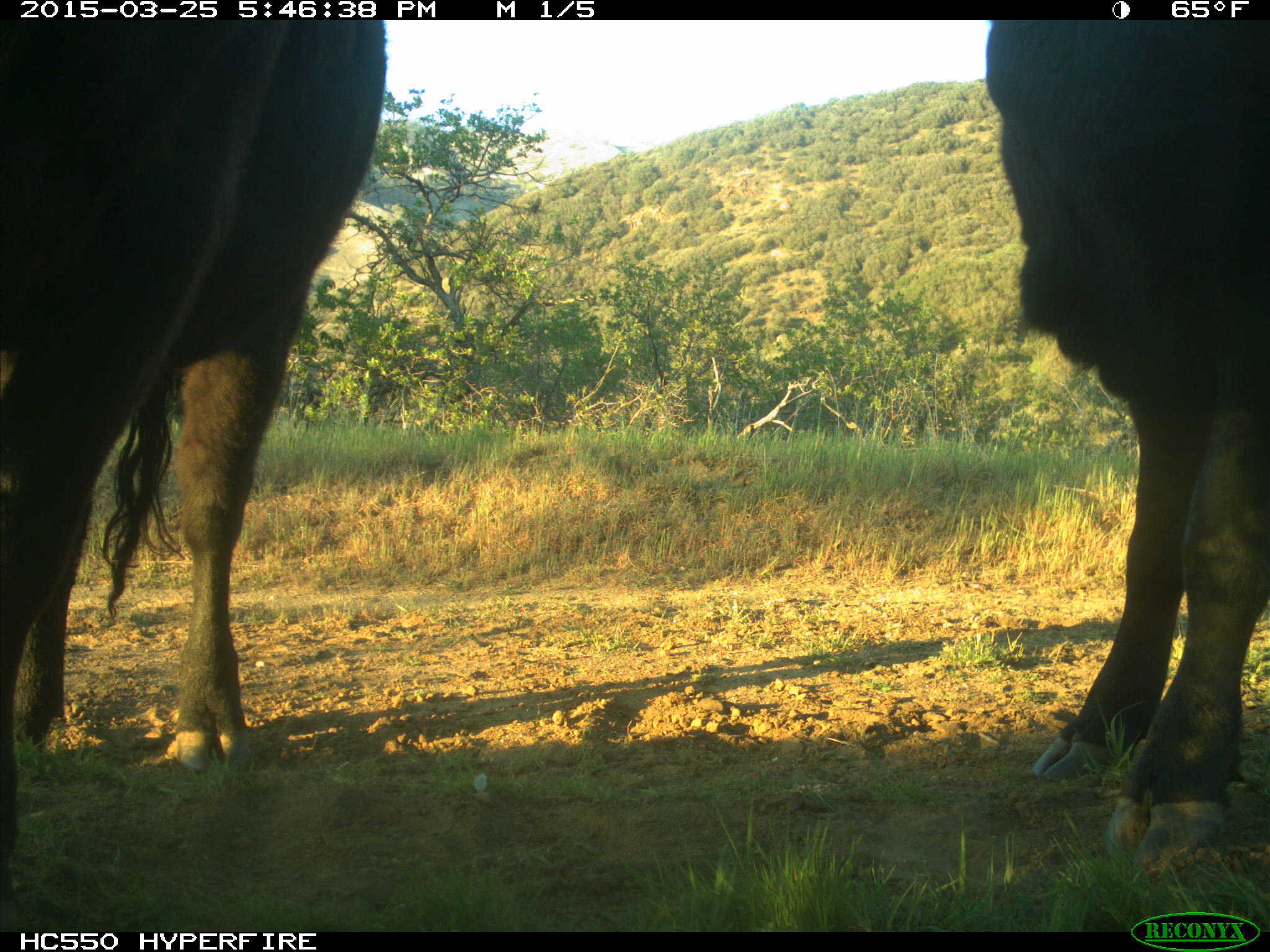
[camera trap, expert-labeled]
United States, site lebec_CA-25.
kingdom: Animalia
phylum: Chordata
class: Mammalia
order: Artiodactyla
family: Bovidae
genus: Bos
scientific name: Bos taurus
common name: domestic cow